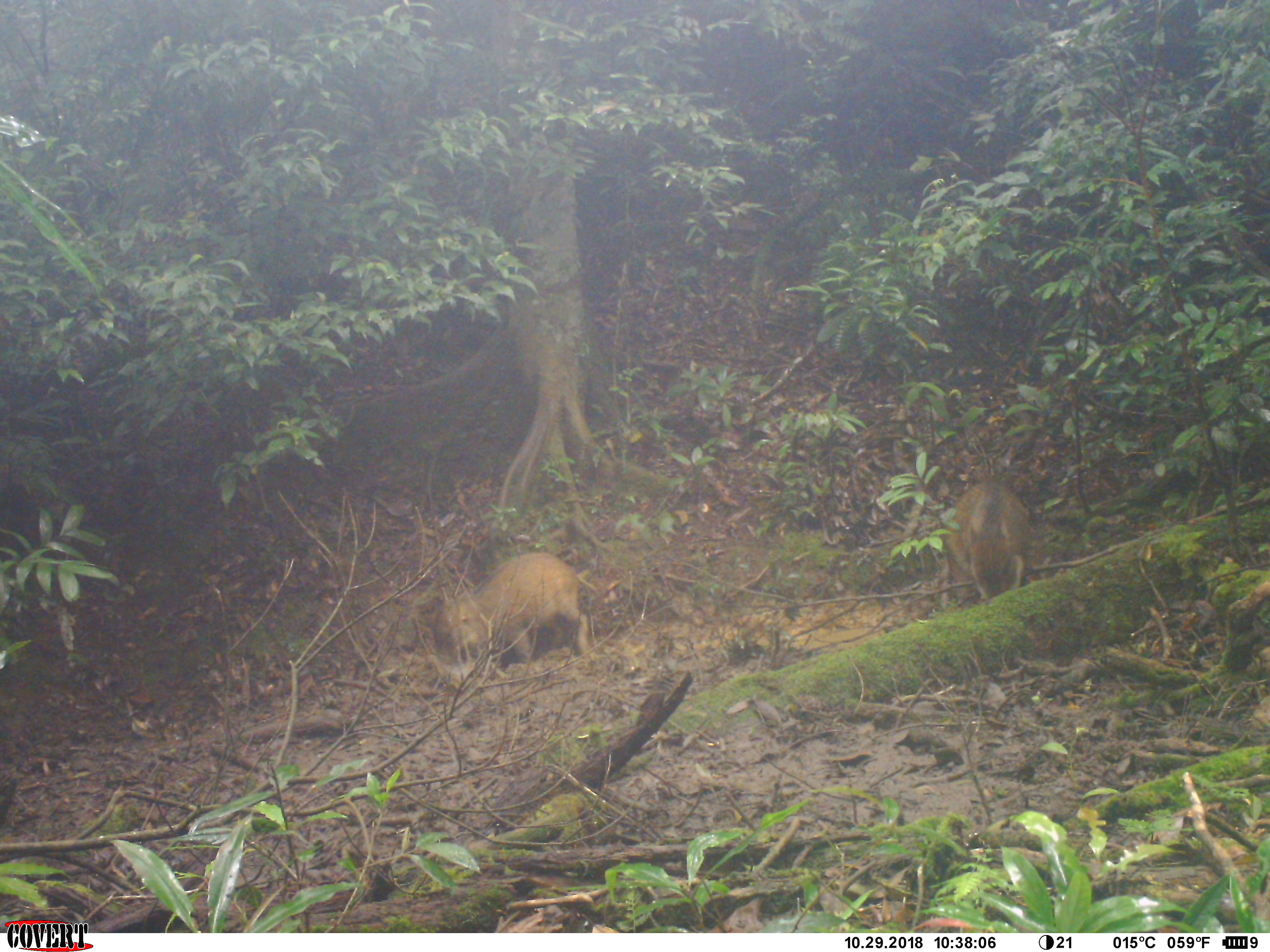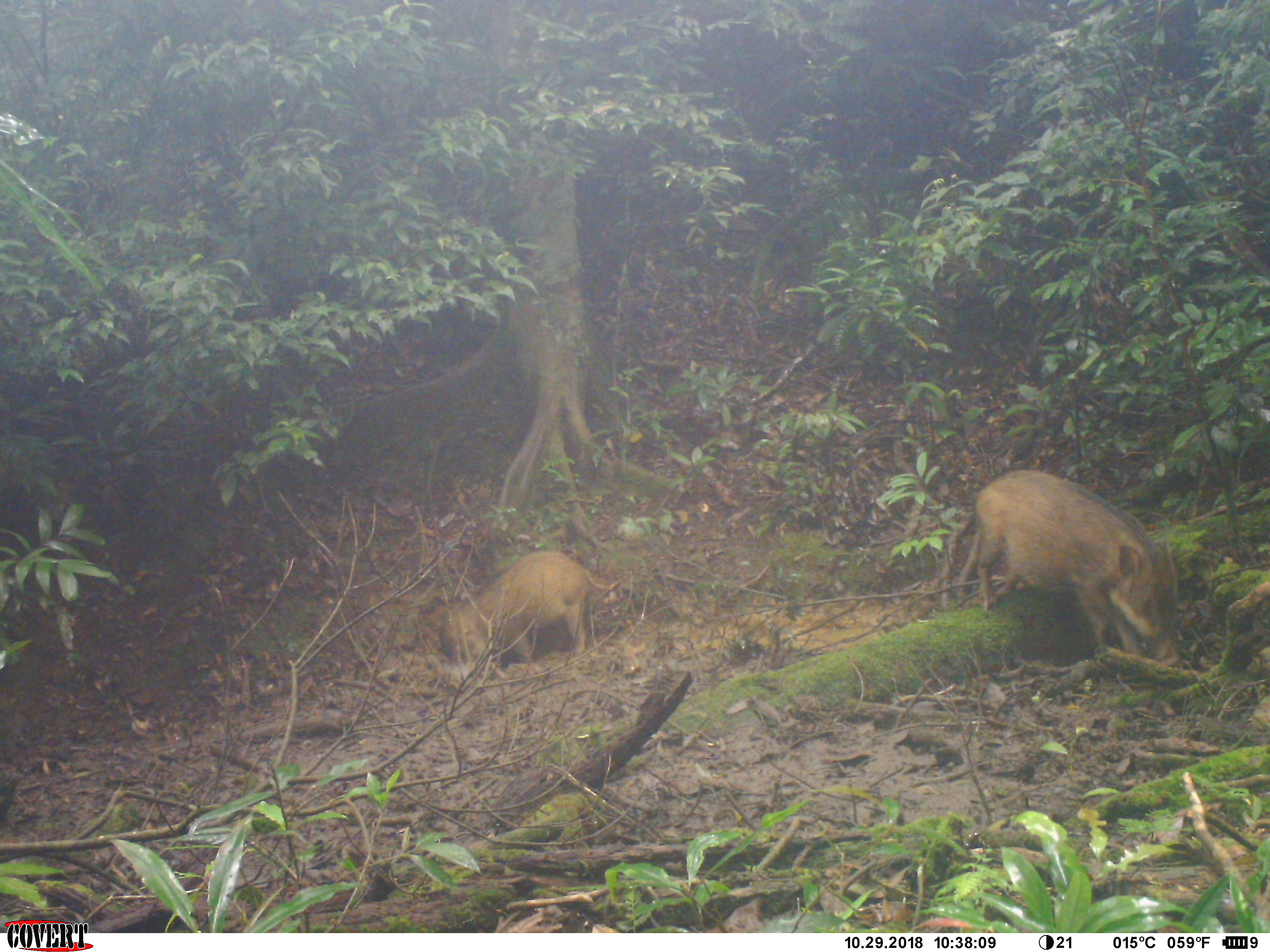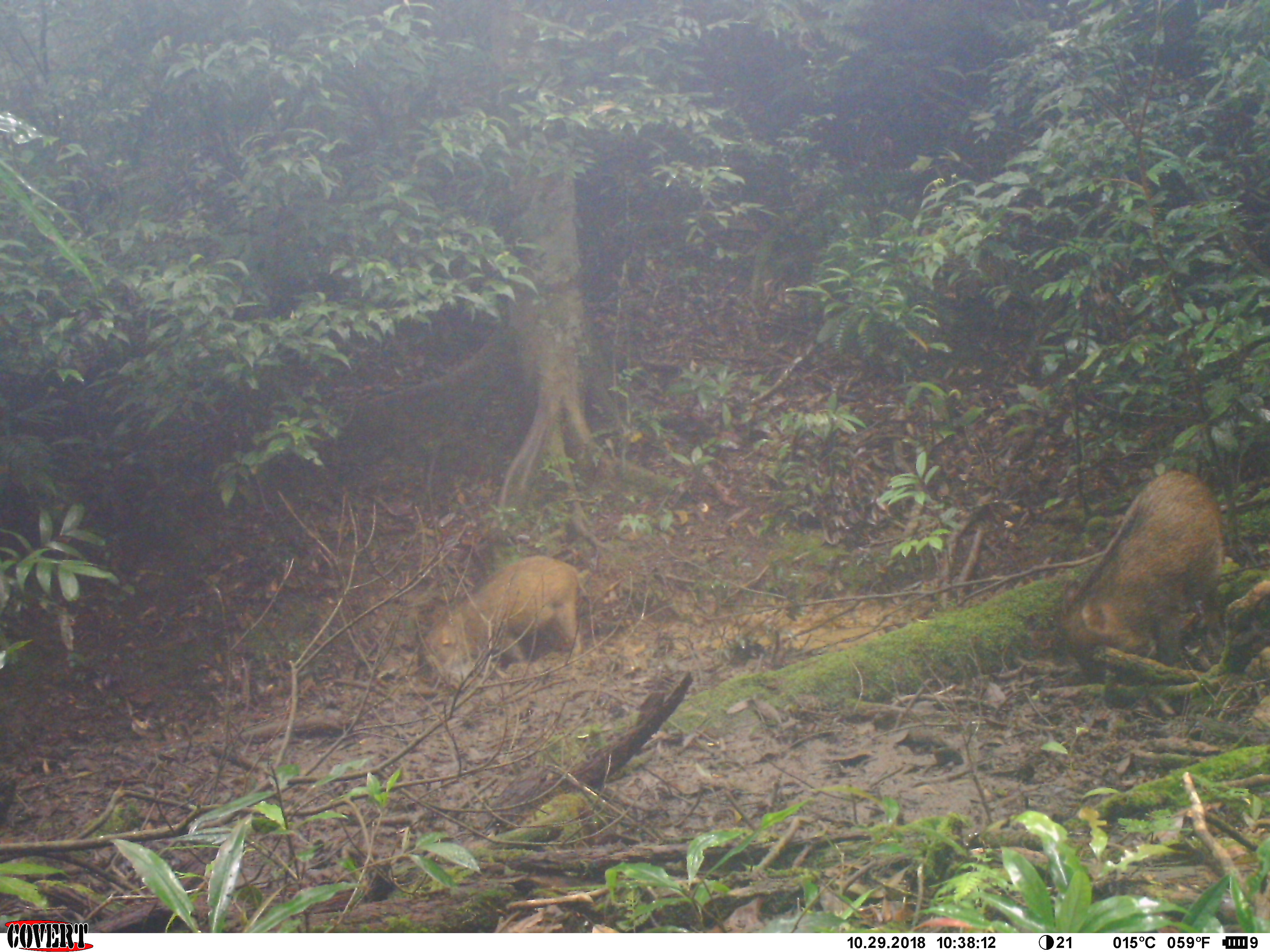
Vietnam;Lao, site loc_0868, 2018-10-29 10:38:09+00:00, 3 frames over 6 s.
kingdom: Animalia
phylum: Chordata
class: Mammalia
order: Artiodactyla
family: Suidae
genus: Sus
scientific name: Sus scrofa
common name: eurasian wild pig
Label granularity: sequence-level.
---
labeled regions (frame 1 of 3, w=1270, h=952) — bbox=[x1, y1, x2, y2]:
eurasian wild pig: bbox=[434, 551, 590, 663]; bbox=[941, 481, 1032, 602]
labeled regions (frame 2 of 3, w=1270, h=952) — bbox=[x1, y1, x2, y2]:
eurasian wild pig: bbox=[973, 469, 1180, 671]; bbox=[438, 549, 607, 682]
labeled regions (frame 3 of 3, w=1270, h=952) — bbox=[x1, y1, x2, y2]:
eurasian wild pig: bbox=[1056, 469, 1226, 682]; bbox=[417, 554, 588, 693]